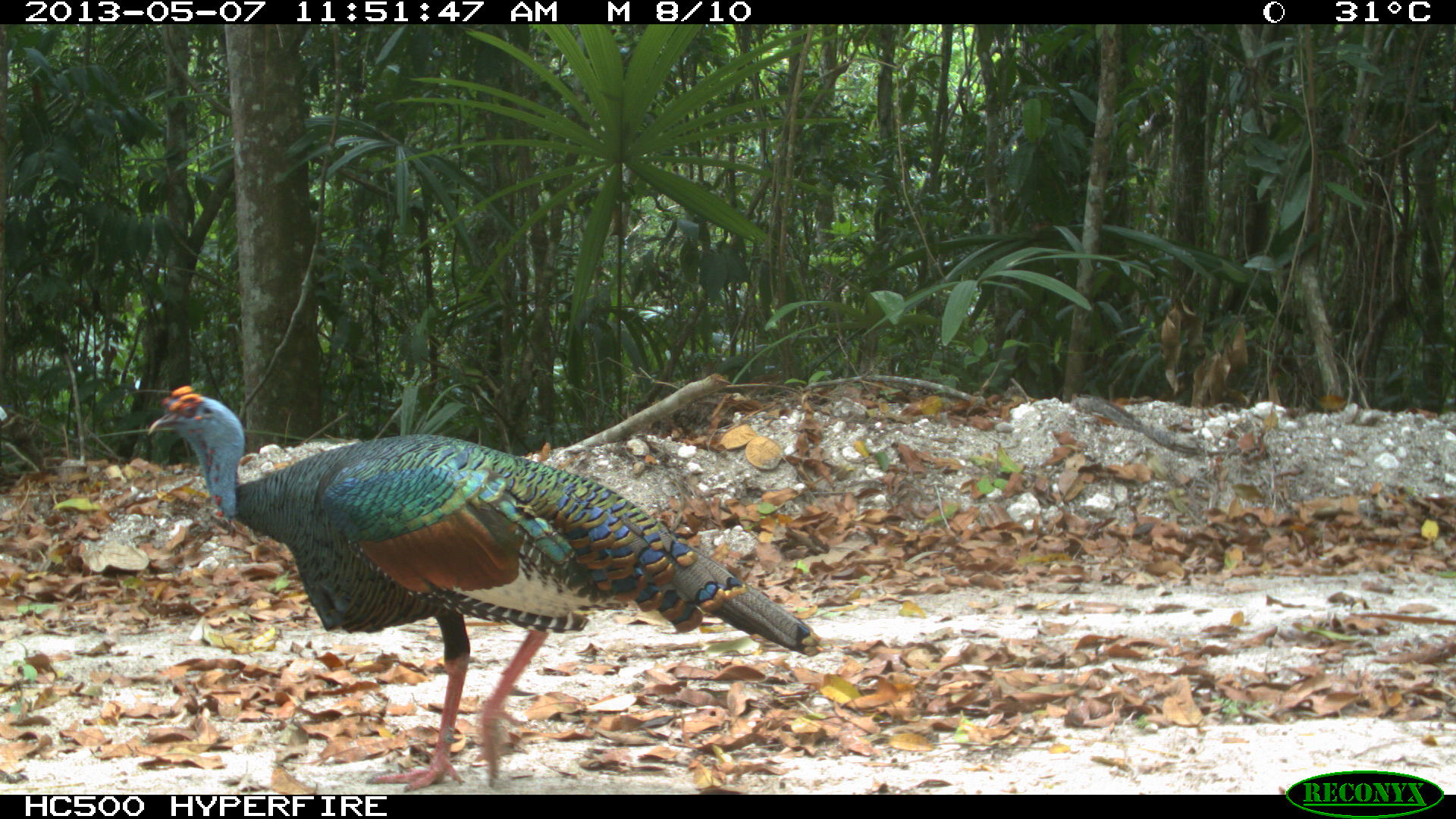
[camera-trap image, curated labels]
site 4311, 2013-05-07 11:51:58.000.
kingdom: Animalia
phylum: Chordata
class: Aves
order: Galliformes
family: Phasianidae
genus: Meleagris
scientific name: Meleagris ocellata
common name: ocellated turkey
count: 1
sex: male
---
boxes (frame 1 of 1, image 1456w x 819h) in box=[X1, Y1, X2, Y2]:
meleagris ocellata: box=[147, 384, 822, 789]